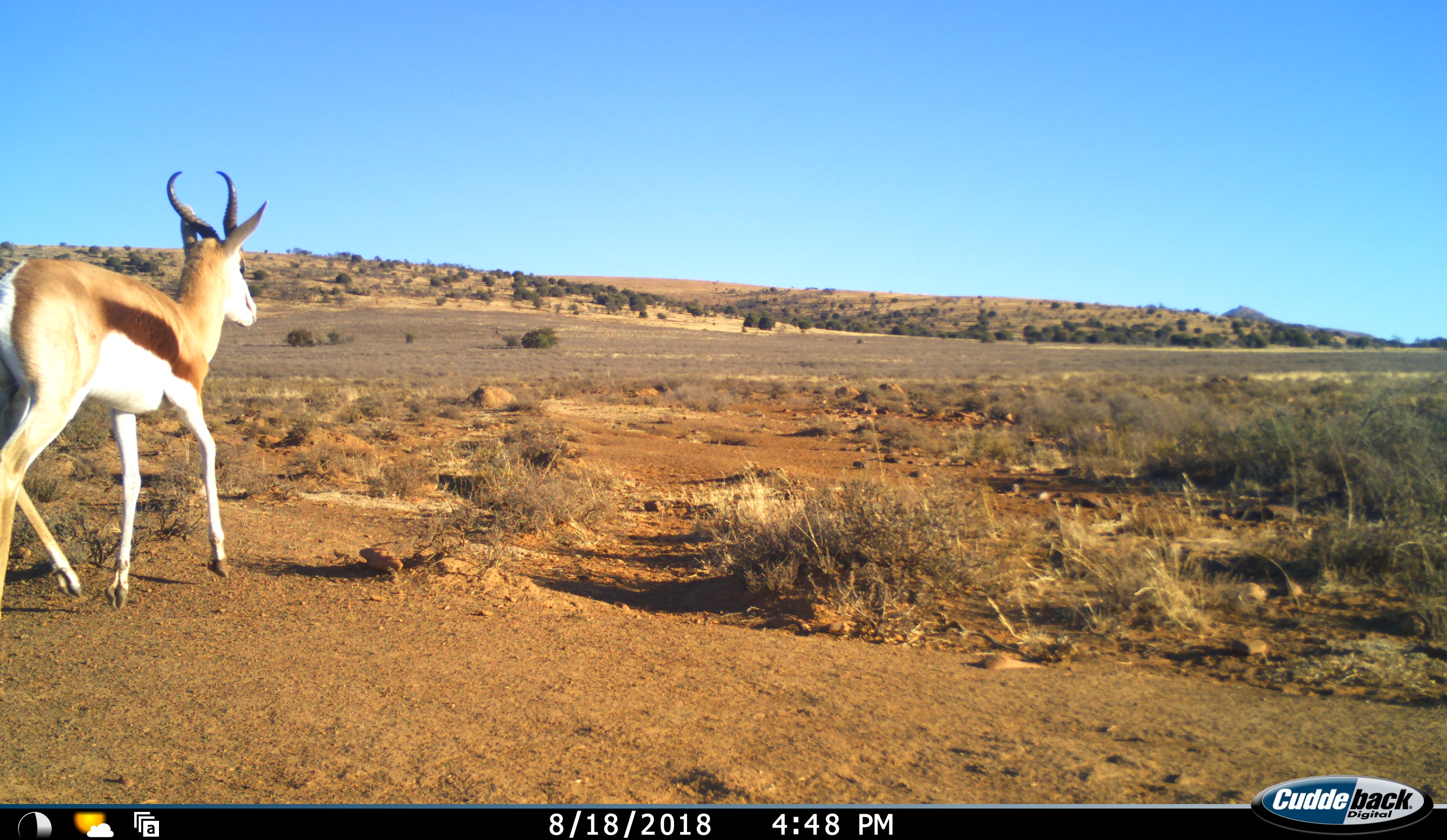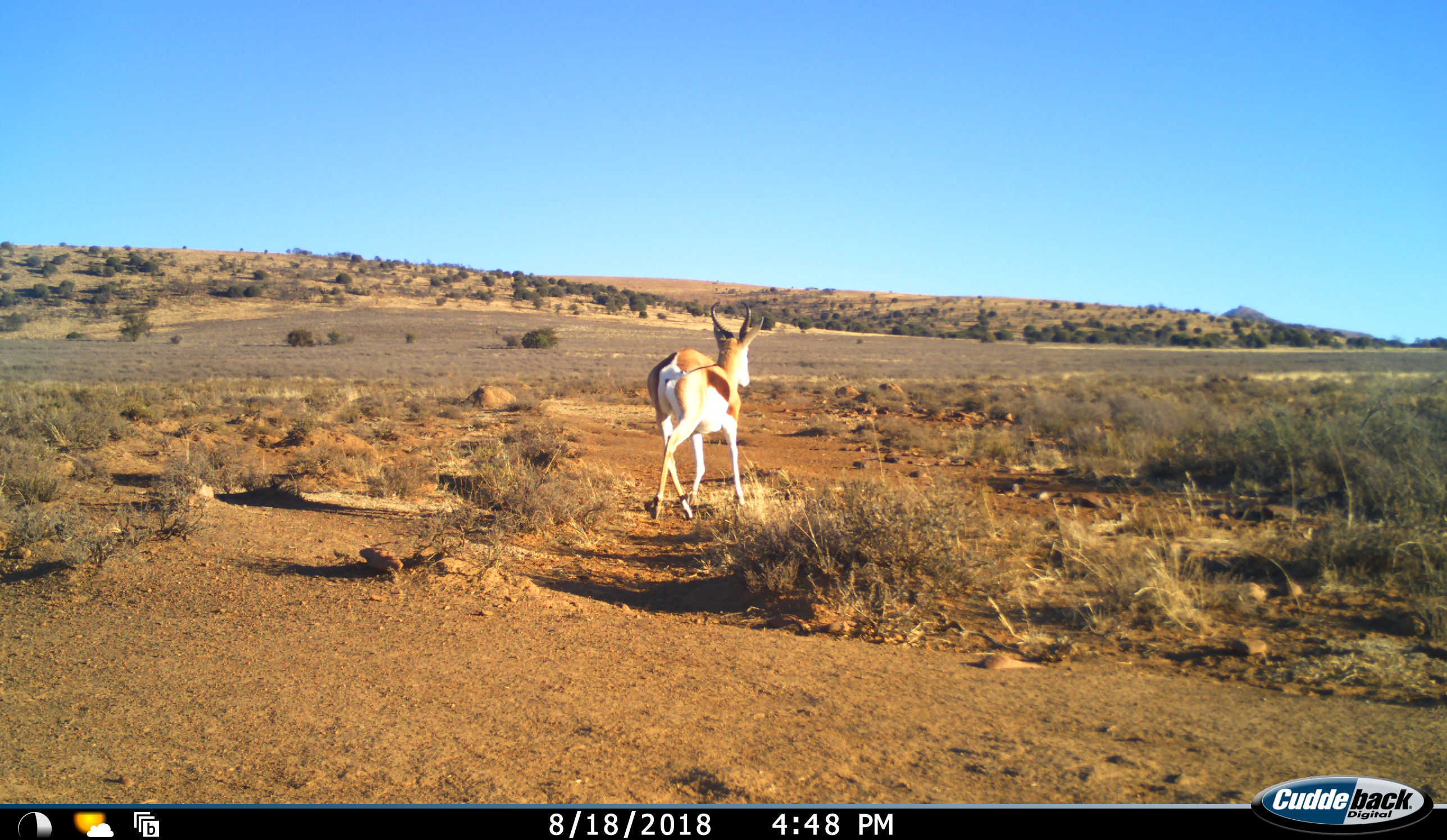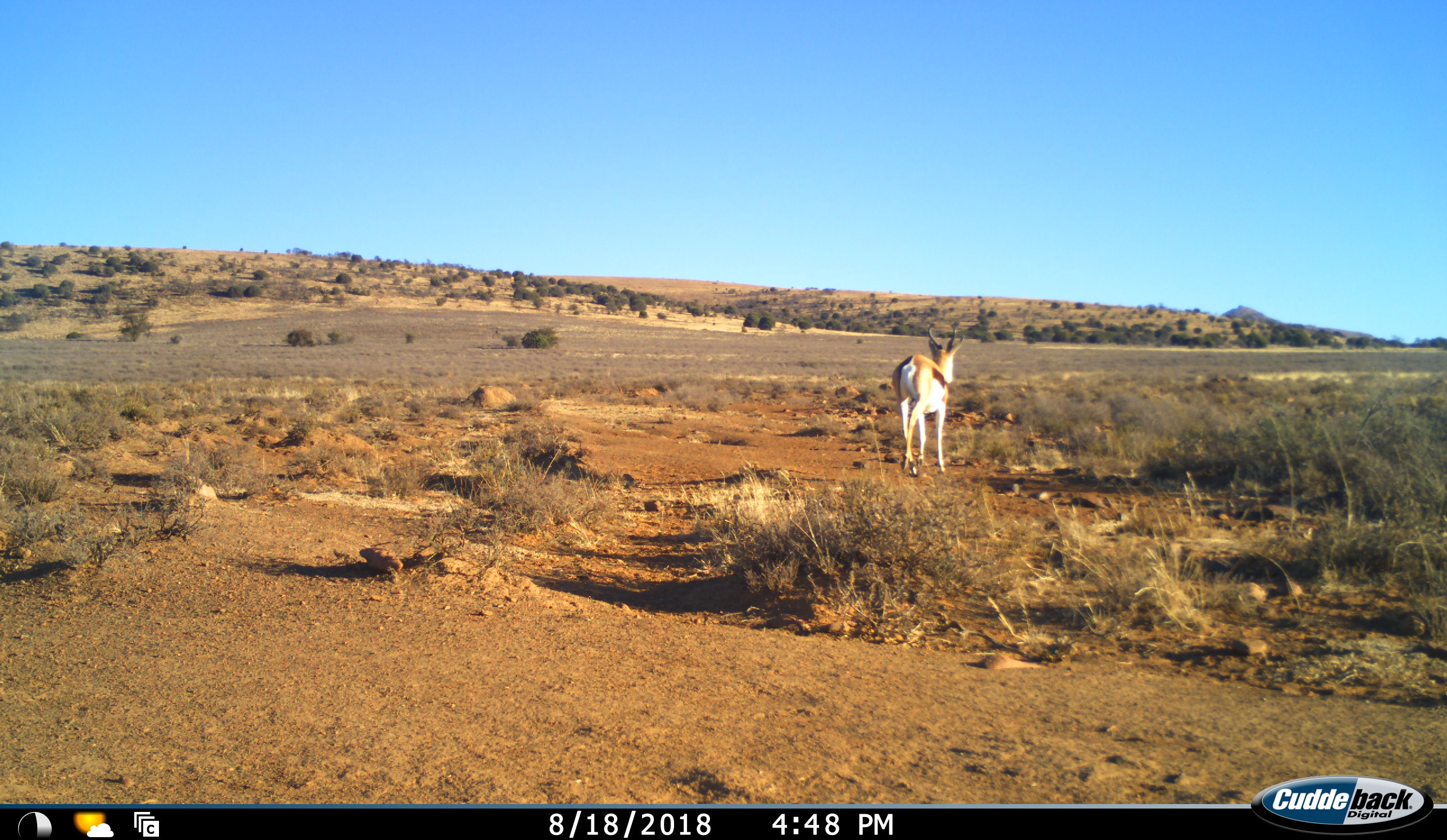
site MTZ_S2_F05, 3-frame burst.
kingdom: Animalia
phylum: Chordata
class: Mammalia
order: Artiodactyla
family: Bovidae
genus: Antidorcas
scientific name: Antidorcas marsupialis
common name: springbok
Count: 1.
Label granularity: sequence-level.